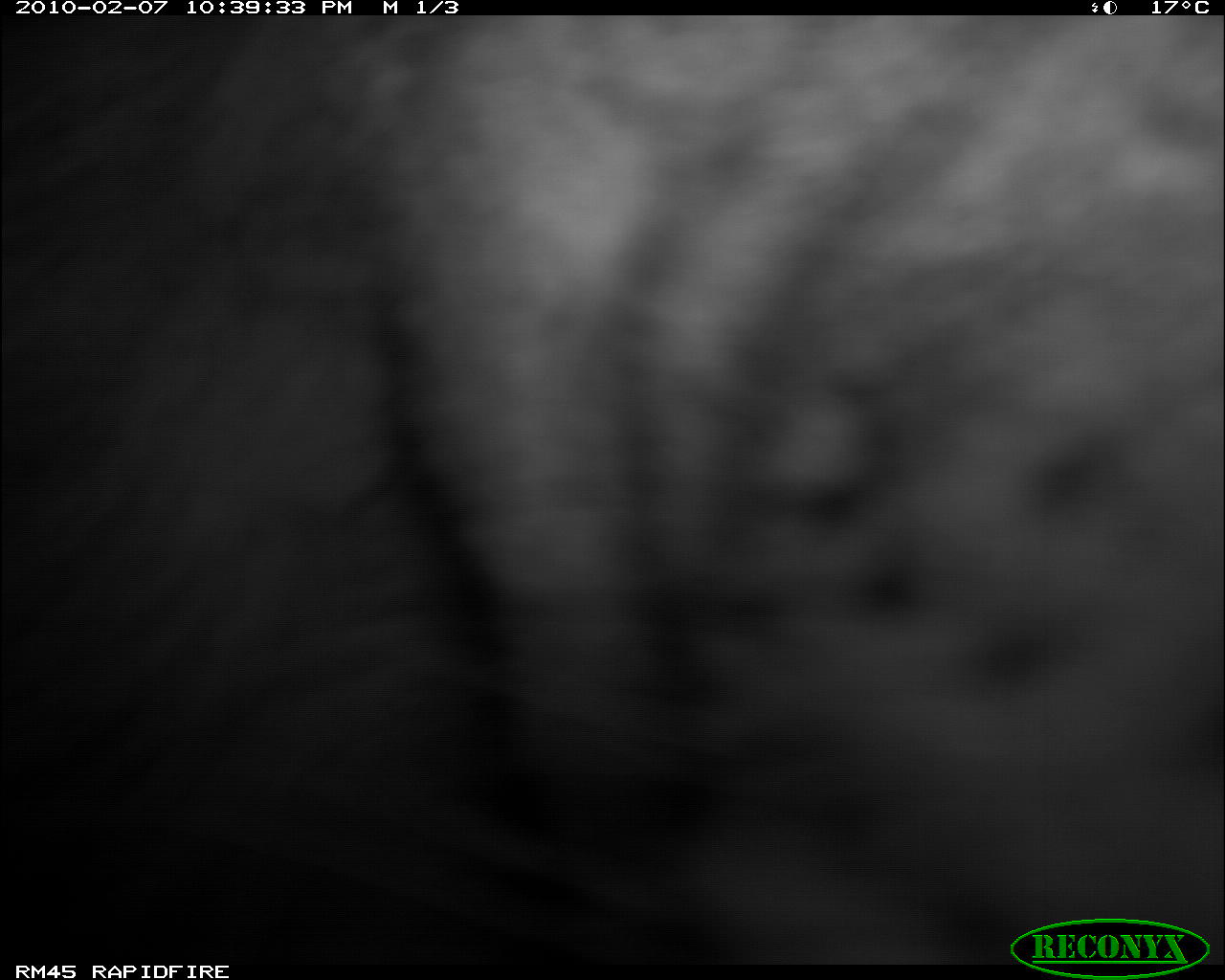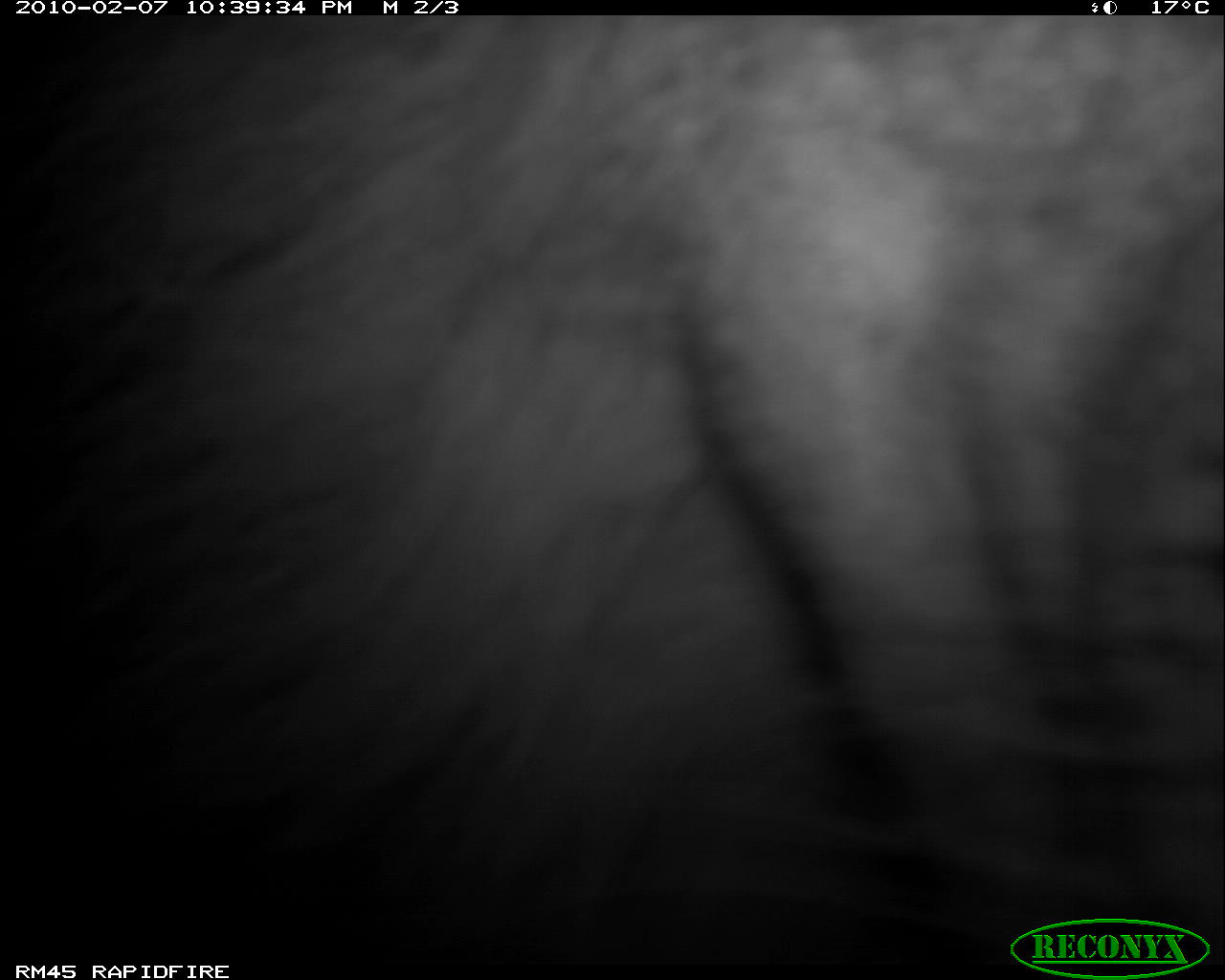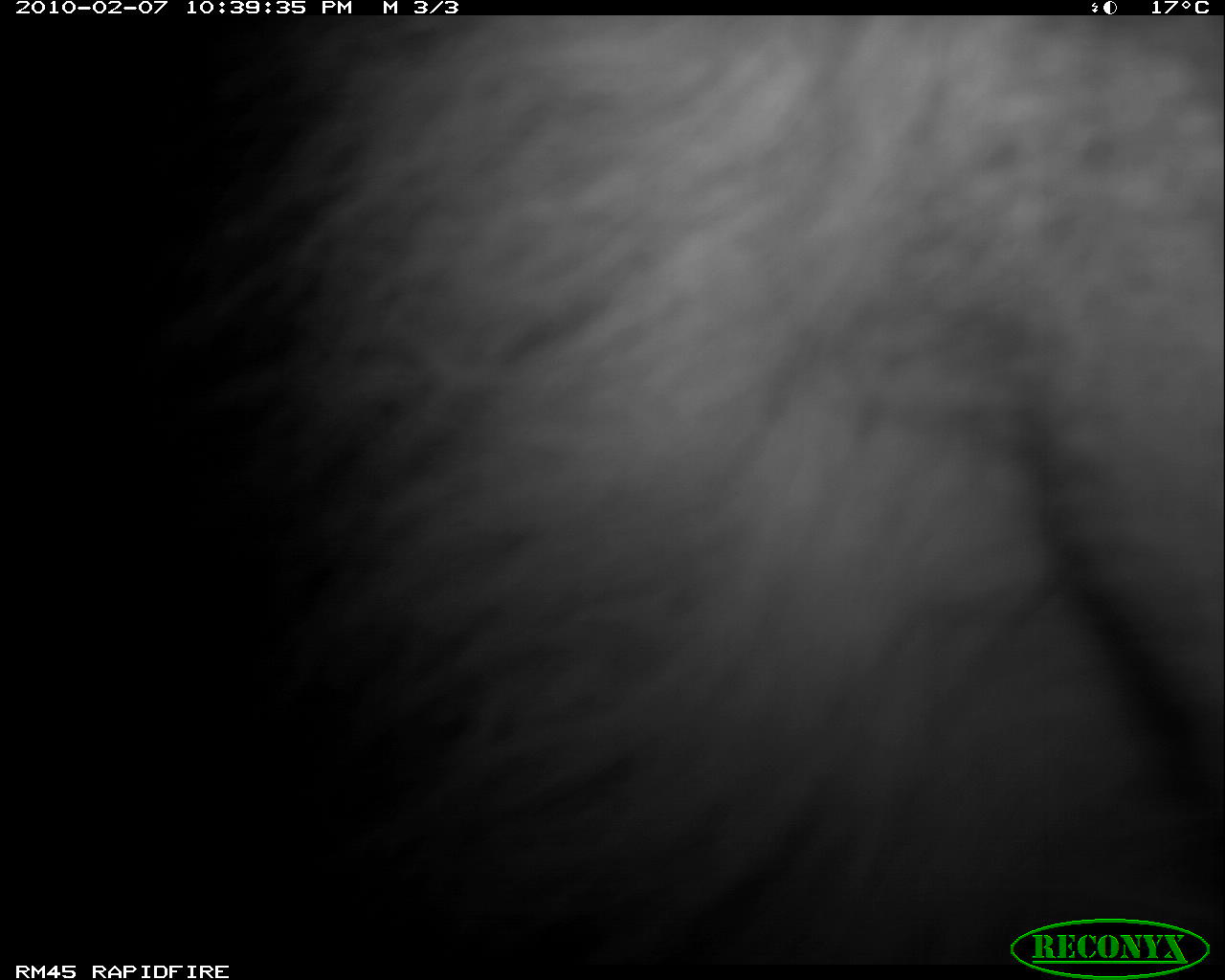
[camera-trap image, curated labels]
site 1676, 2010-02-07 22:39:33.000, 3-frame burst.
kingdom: Animalia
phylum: Chordata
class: Mammalia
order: Carnivora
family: Felidae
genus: Panthera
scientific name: Panthera leo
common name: lion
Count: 1.